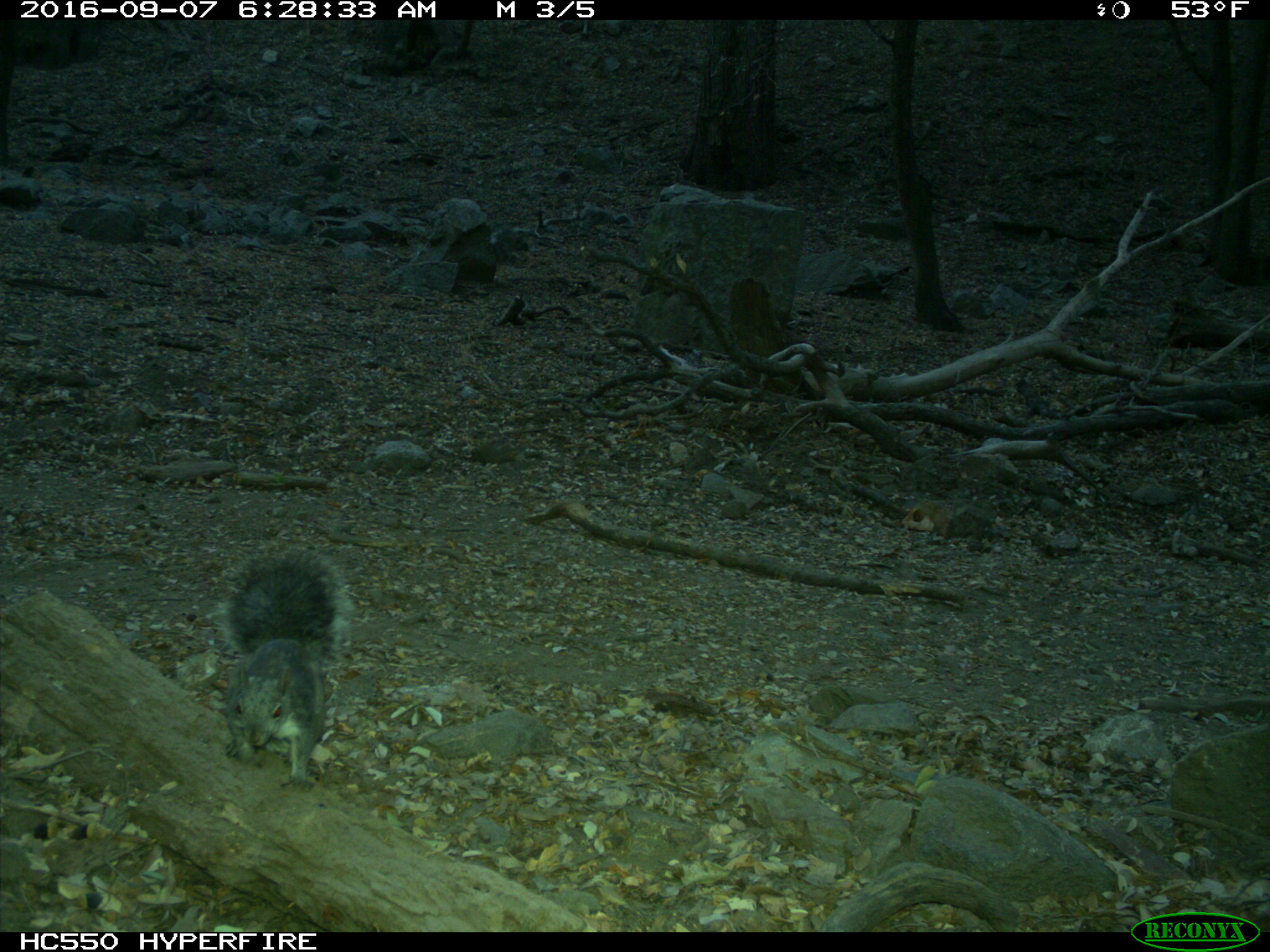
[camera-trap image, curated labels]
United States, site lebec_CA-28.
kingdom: Animalia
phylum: Chordata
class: Mammalia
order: Rodentia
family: Sciuridae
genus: Sciurus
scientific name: Sciurus carolinensis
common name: eastern gray squirrel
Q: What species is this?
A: Sciurus carolinensis (eastern gray squirrel).